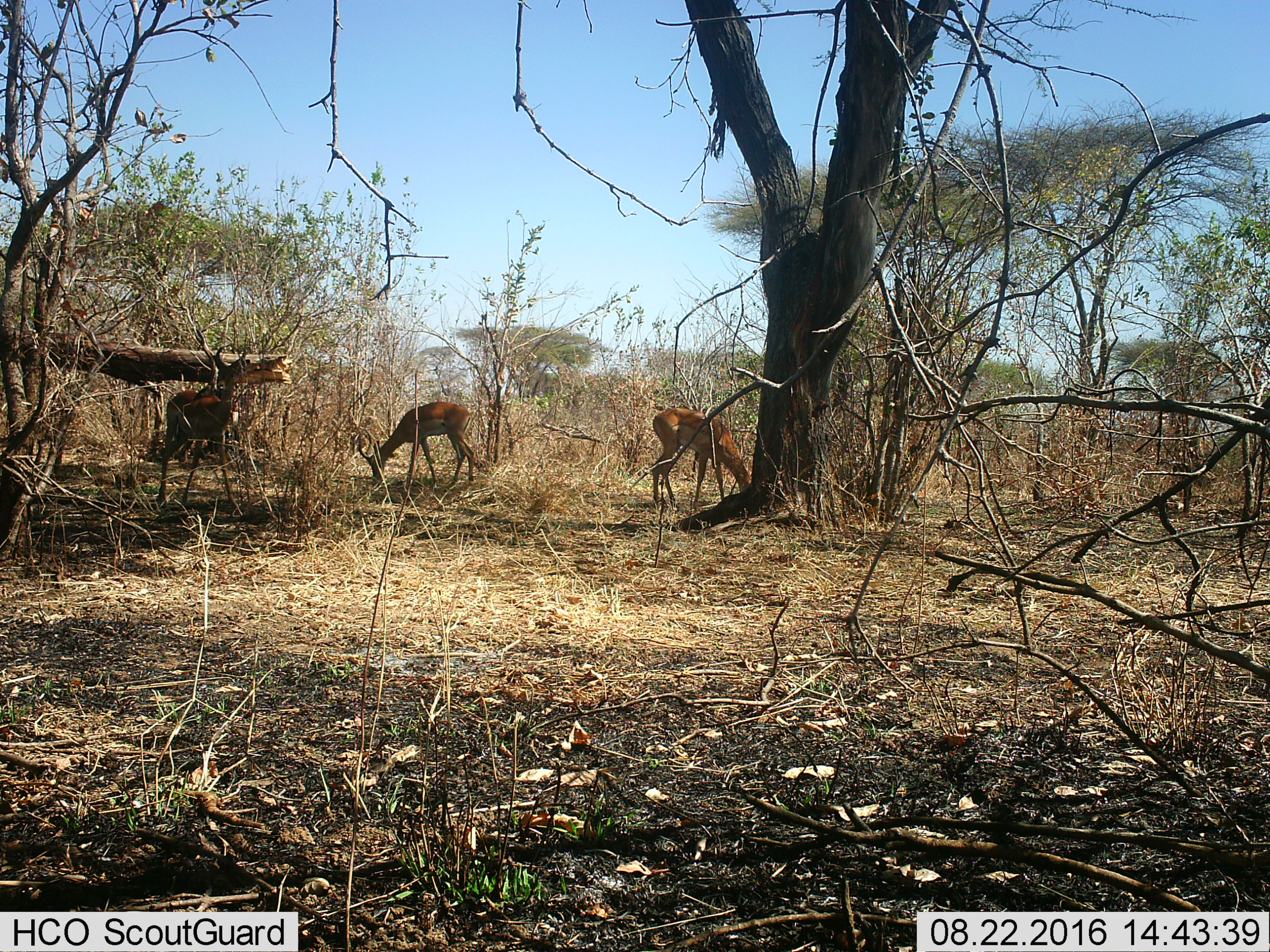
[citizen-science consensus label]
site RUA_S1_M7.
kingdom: Animalia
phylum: Chordata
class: Mammalia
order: Artiodactyla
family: Bovidae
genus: Aepyceros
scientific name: Aepyceros melampus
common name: impala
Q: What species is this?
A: Impala (Aepyceros melampus).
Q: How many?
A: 3.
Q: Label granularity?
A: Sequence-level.